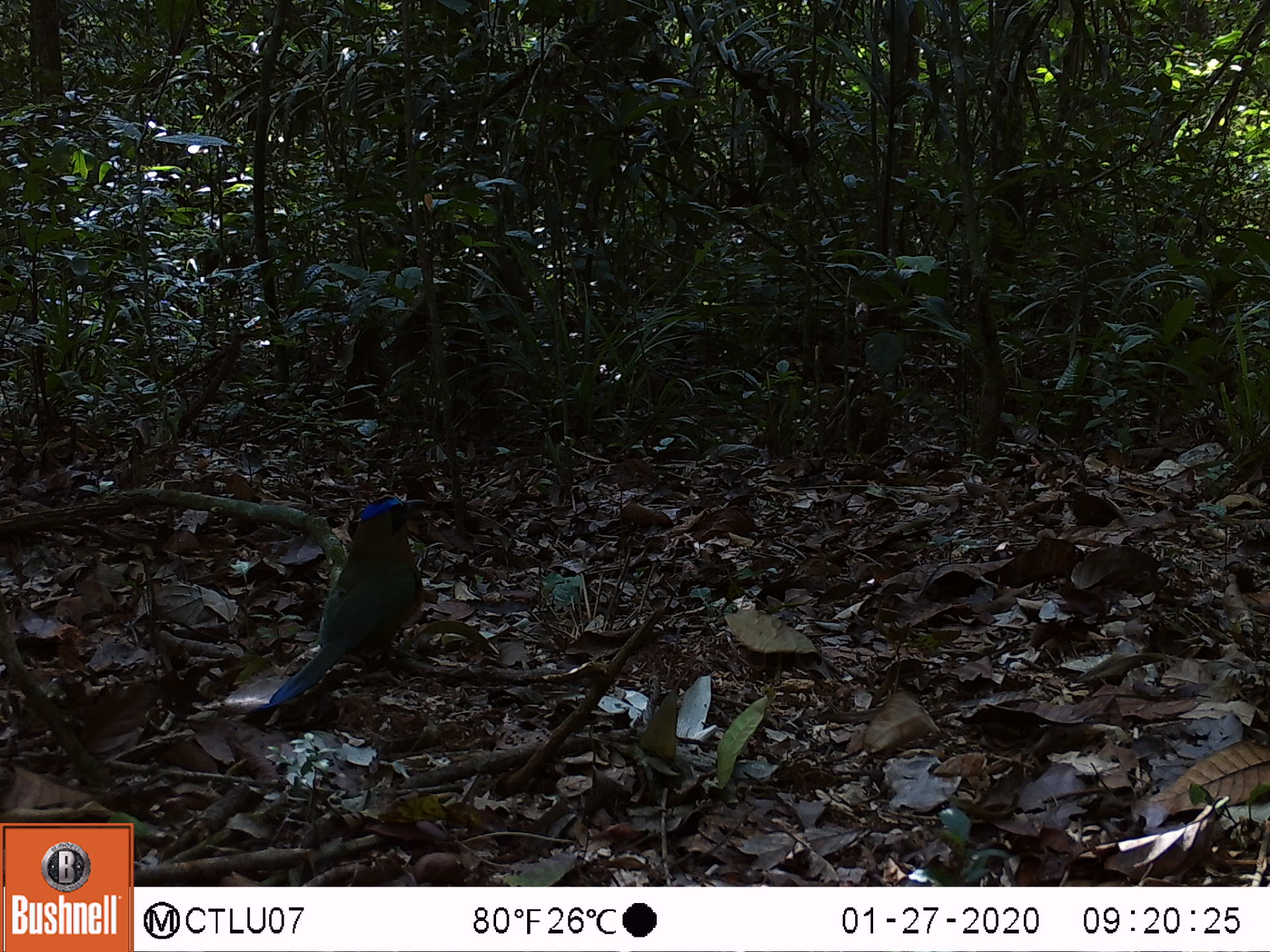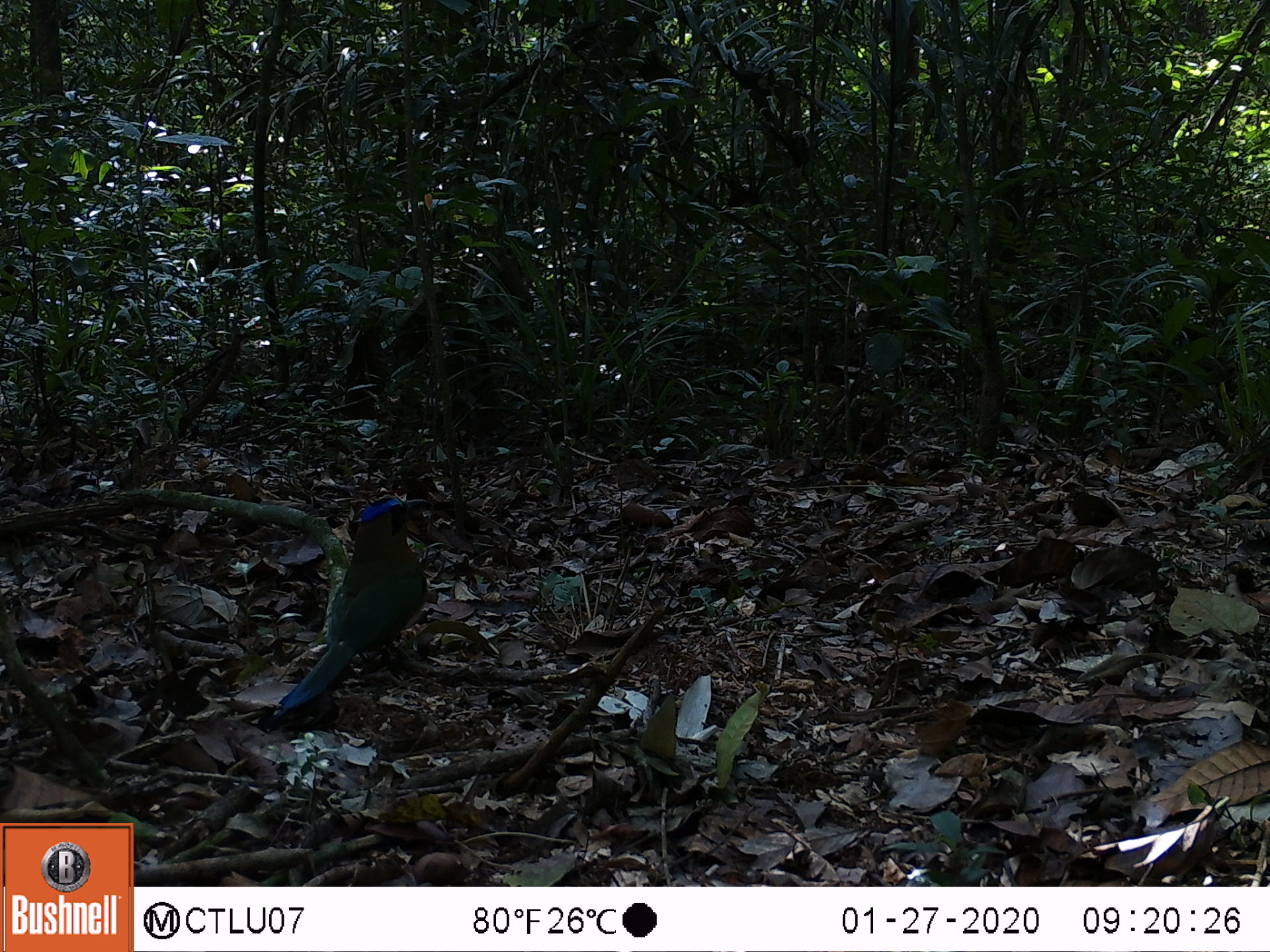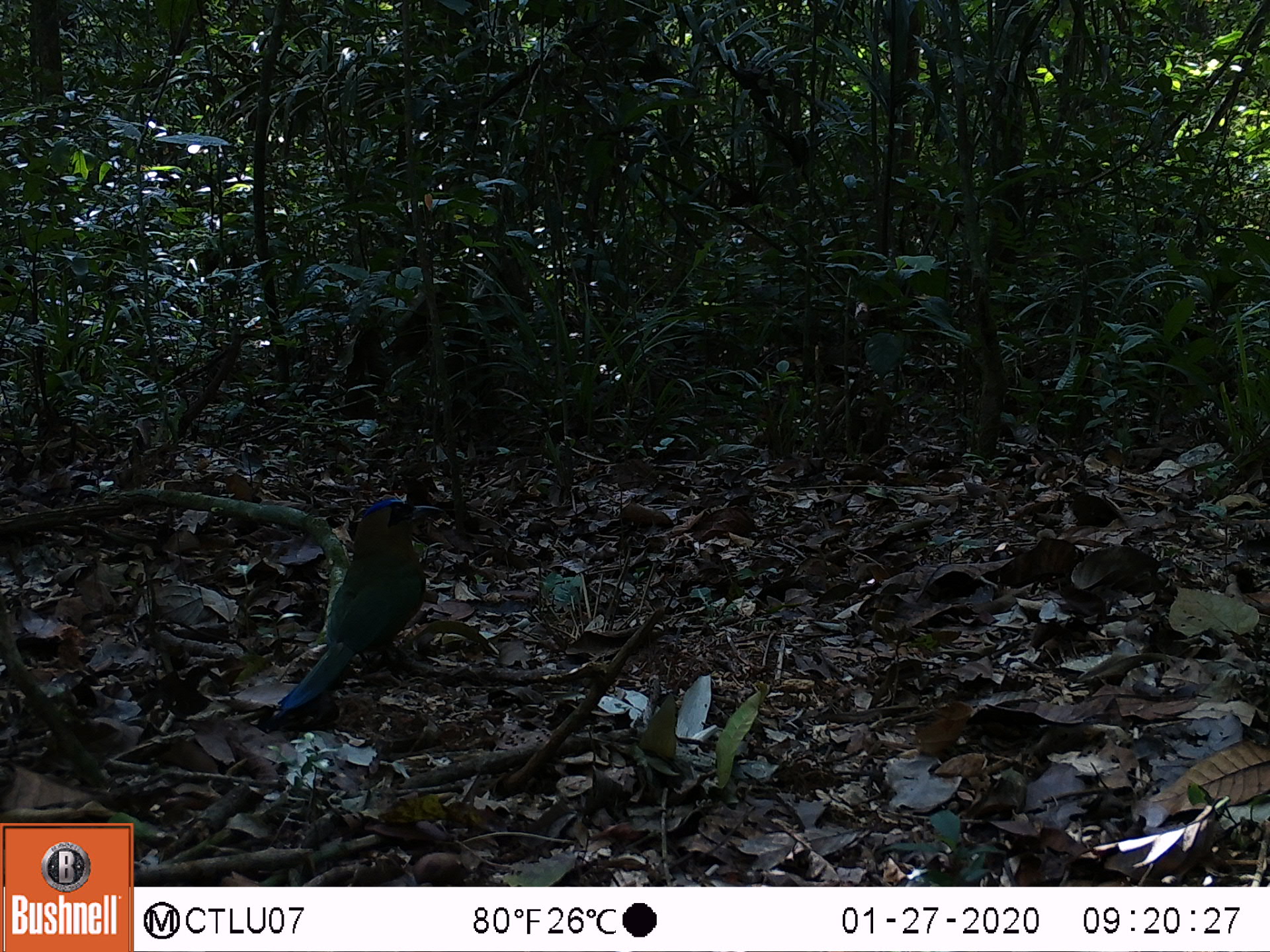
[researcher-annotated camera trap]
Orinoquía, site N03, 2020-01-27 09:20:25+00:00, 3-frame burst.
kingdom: Animalia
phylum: Chordata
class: Aves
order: Coraciiformes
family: Momotidae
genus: Momotus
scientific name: Momotus momota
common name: amazonian motmot